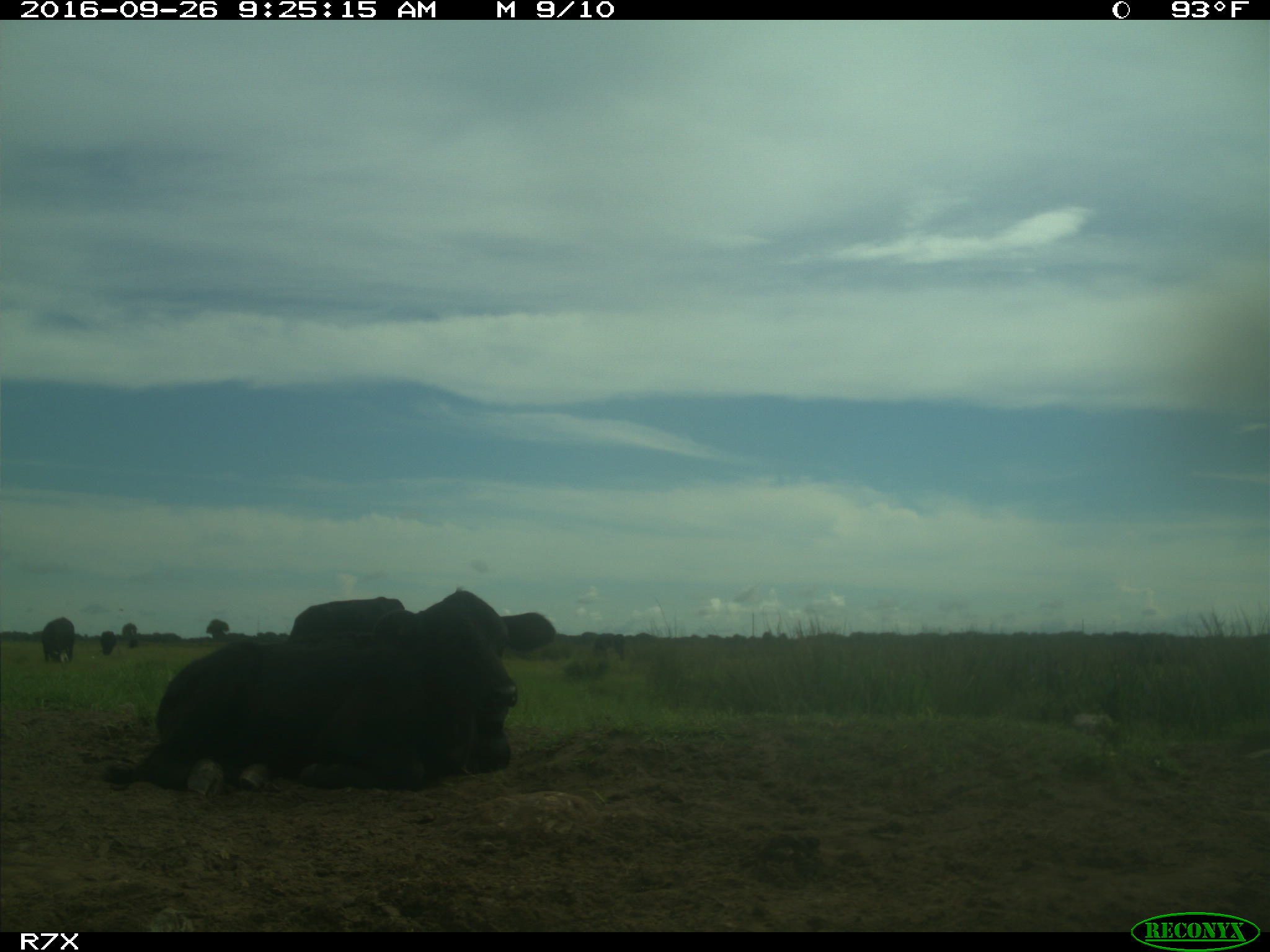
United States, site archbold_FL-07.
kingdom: Animalia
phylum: Chordata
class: Mammalia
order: Artiodactyla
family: Bovidae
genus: Bos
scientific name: Bos taurus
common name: domestic cow